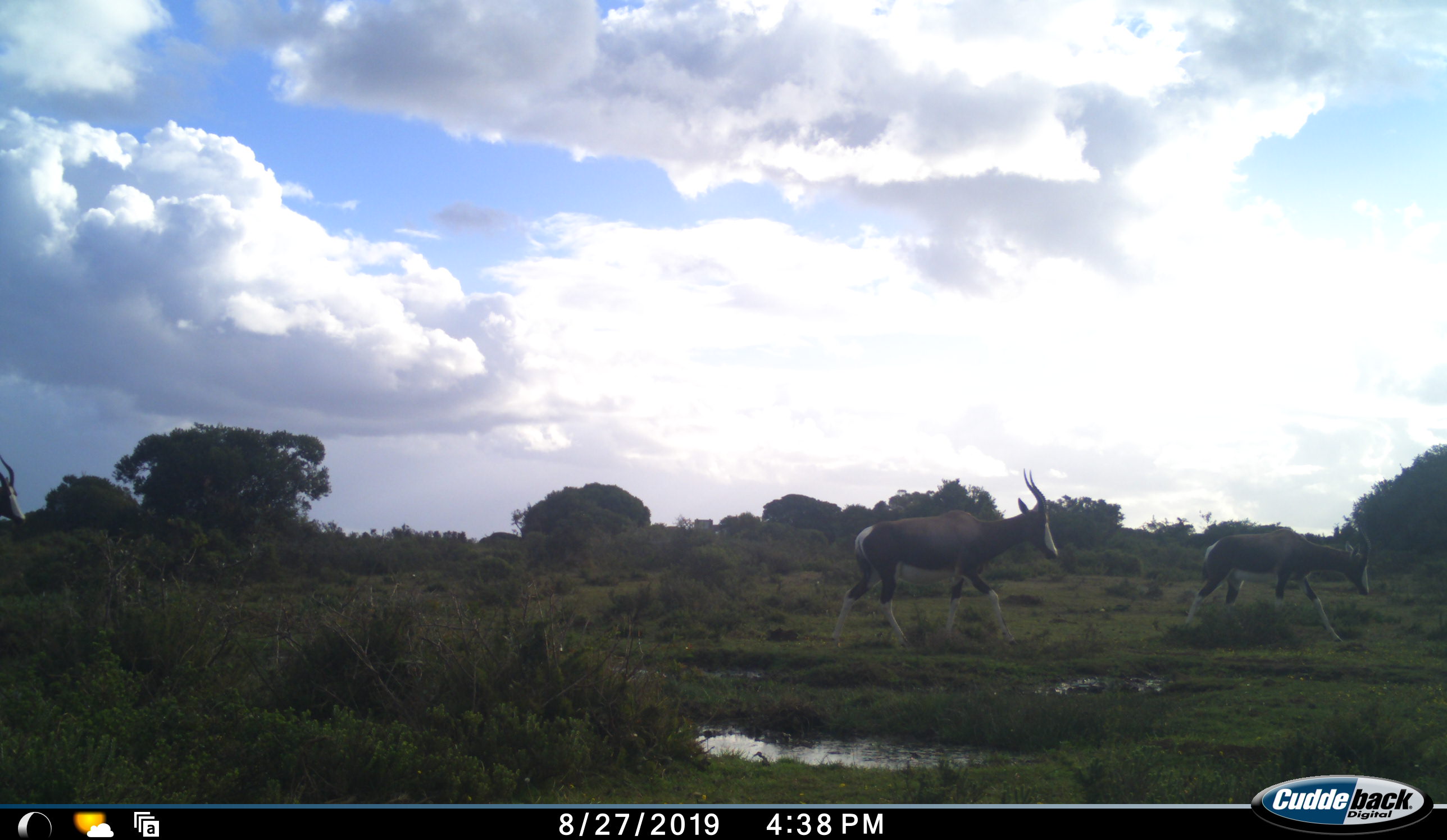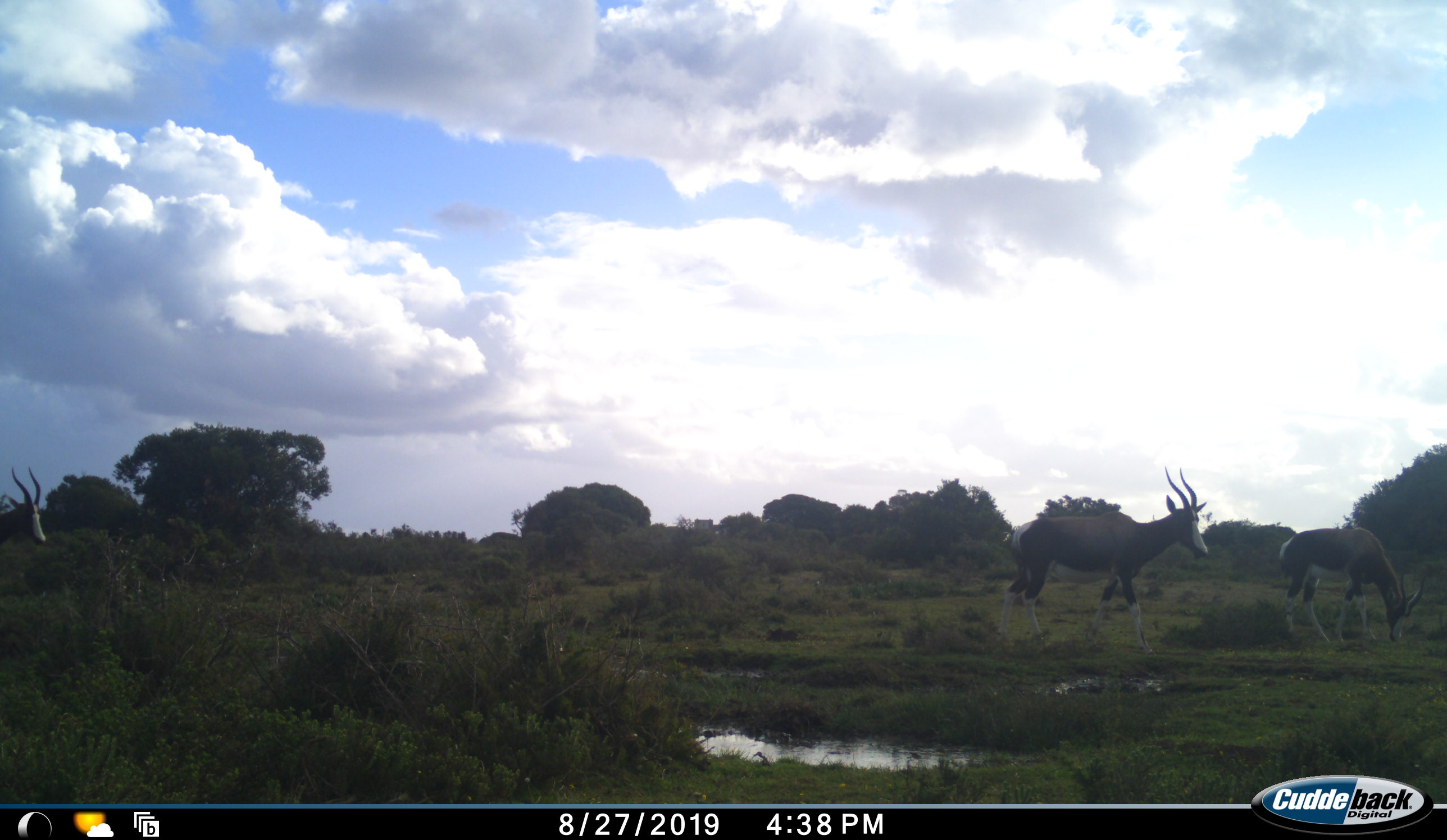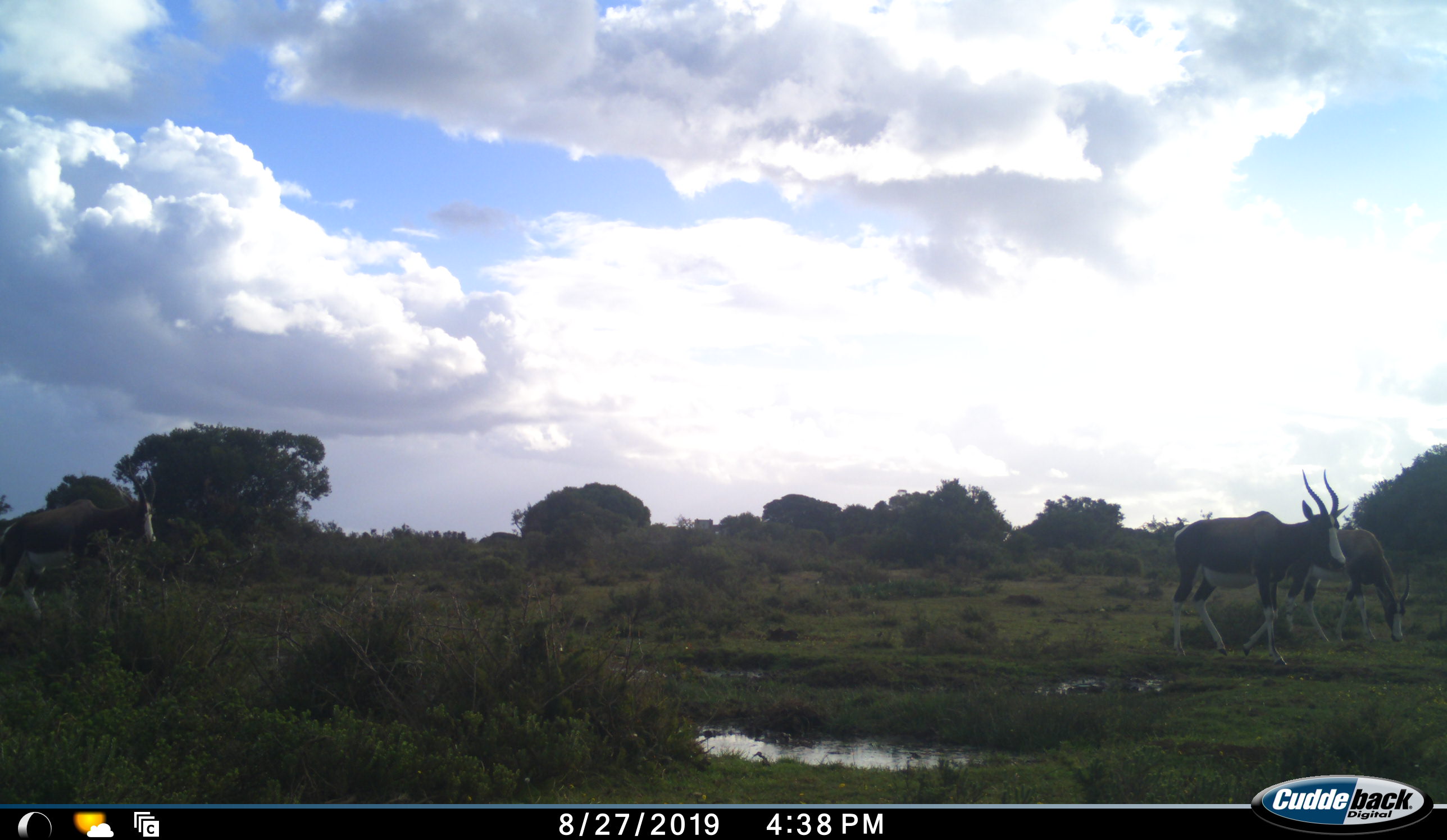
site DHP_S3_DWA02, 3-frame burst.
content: unidentified animal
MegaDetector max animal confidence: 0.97